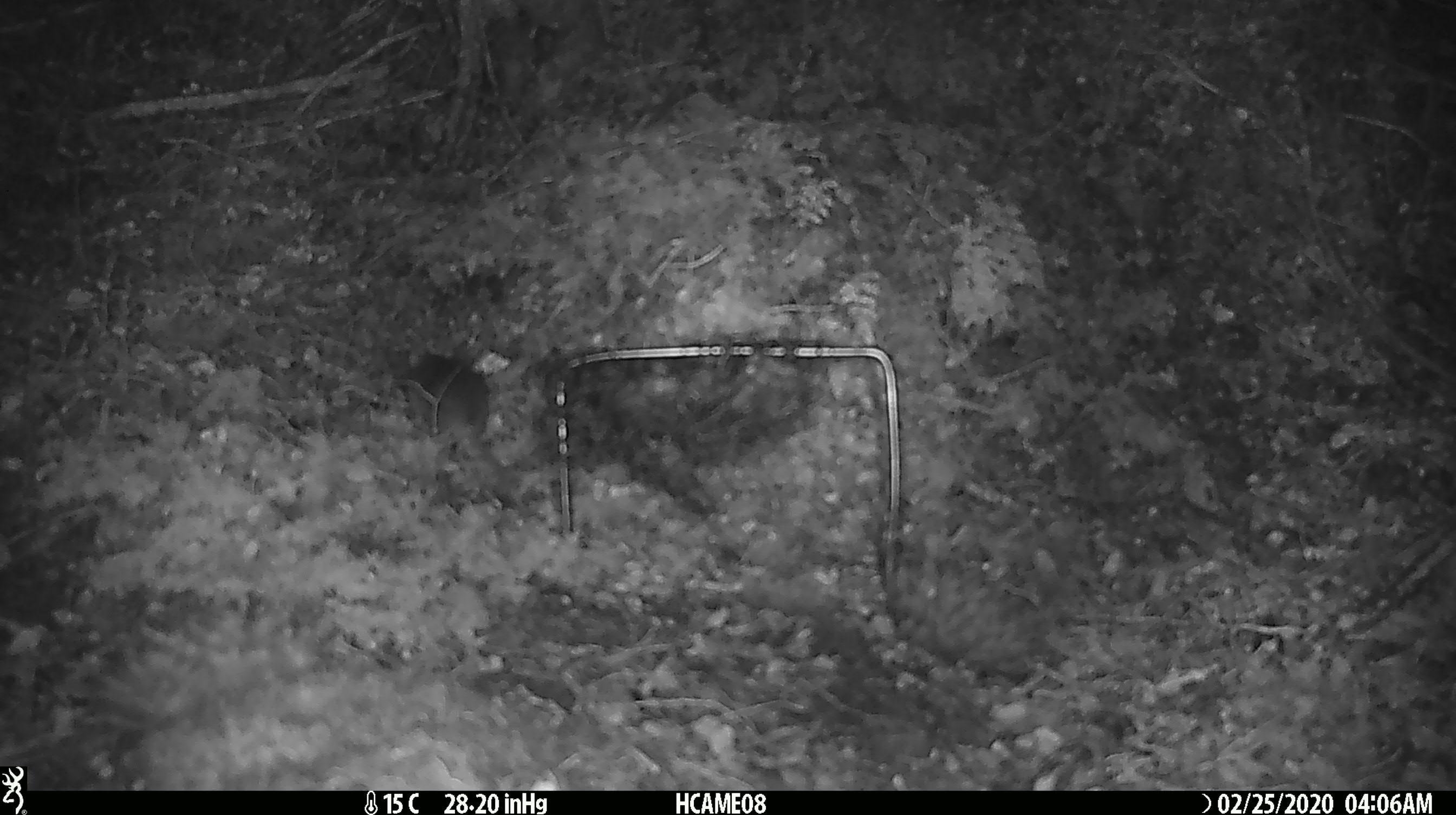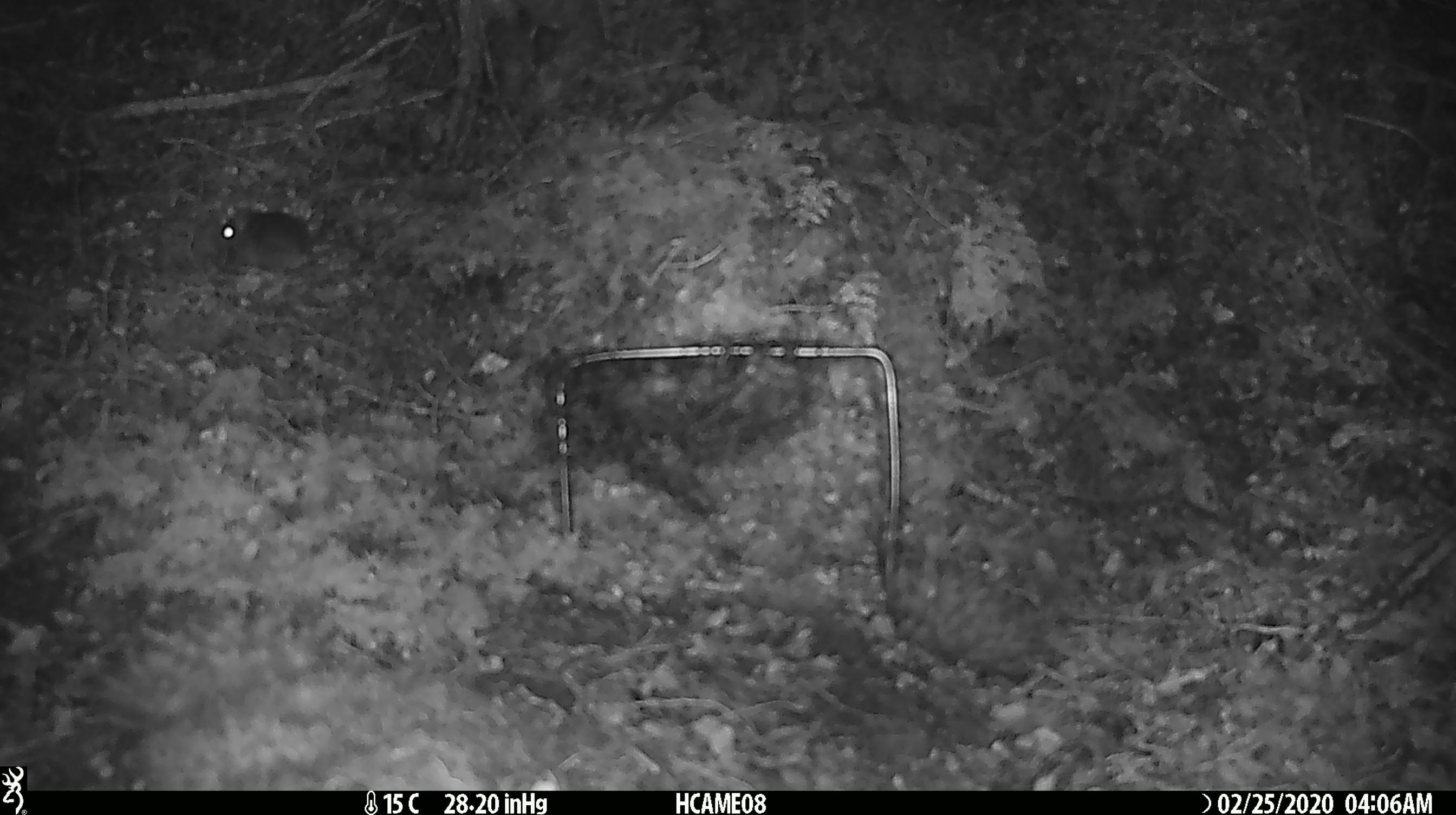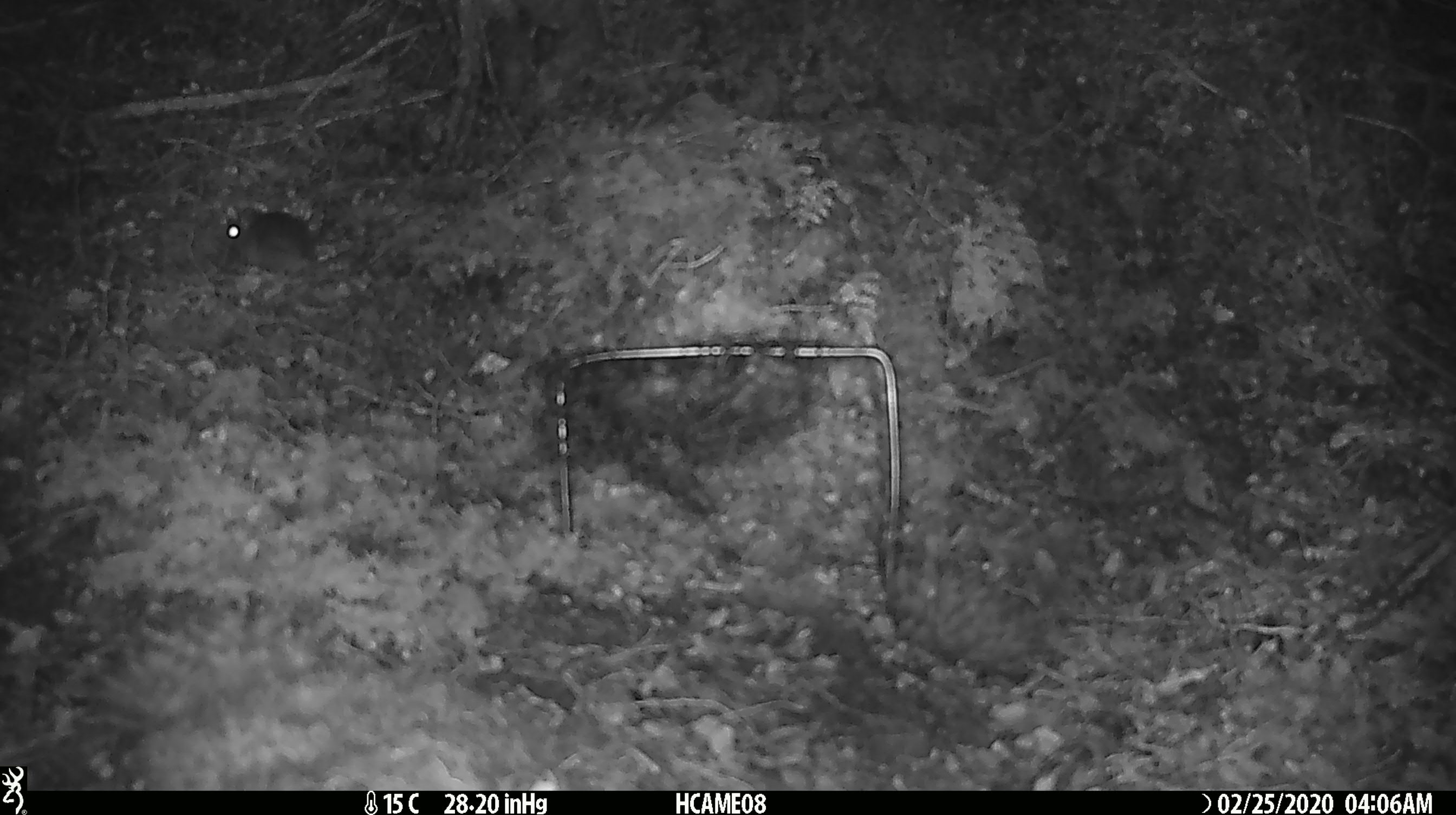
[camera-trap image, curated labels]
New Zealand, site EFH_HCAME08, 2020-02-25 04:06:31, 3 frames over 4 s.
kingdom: Animalia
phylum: Chordata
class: Mammalia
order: Rodentia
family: Muridae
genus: Mus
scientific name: Mus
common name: mouse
Mouse (Mus).